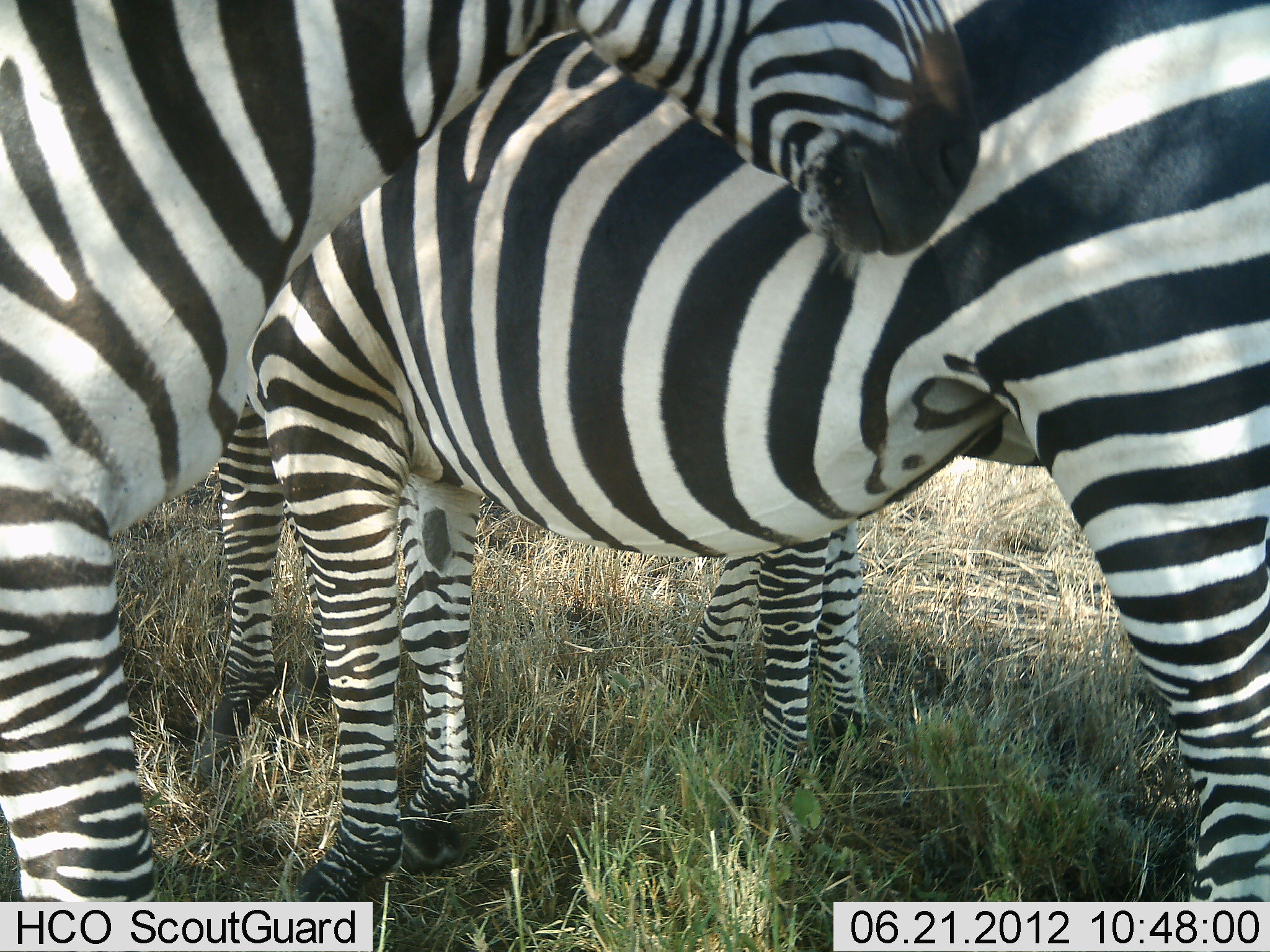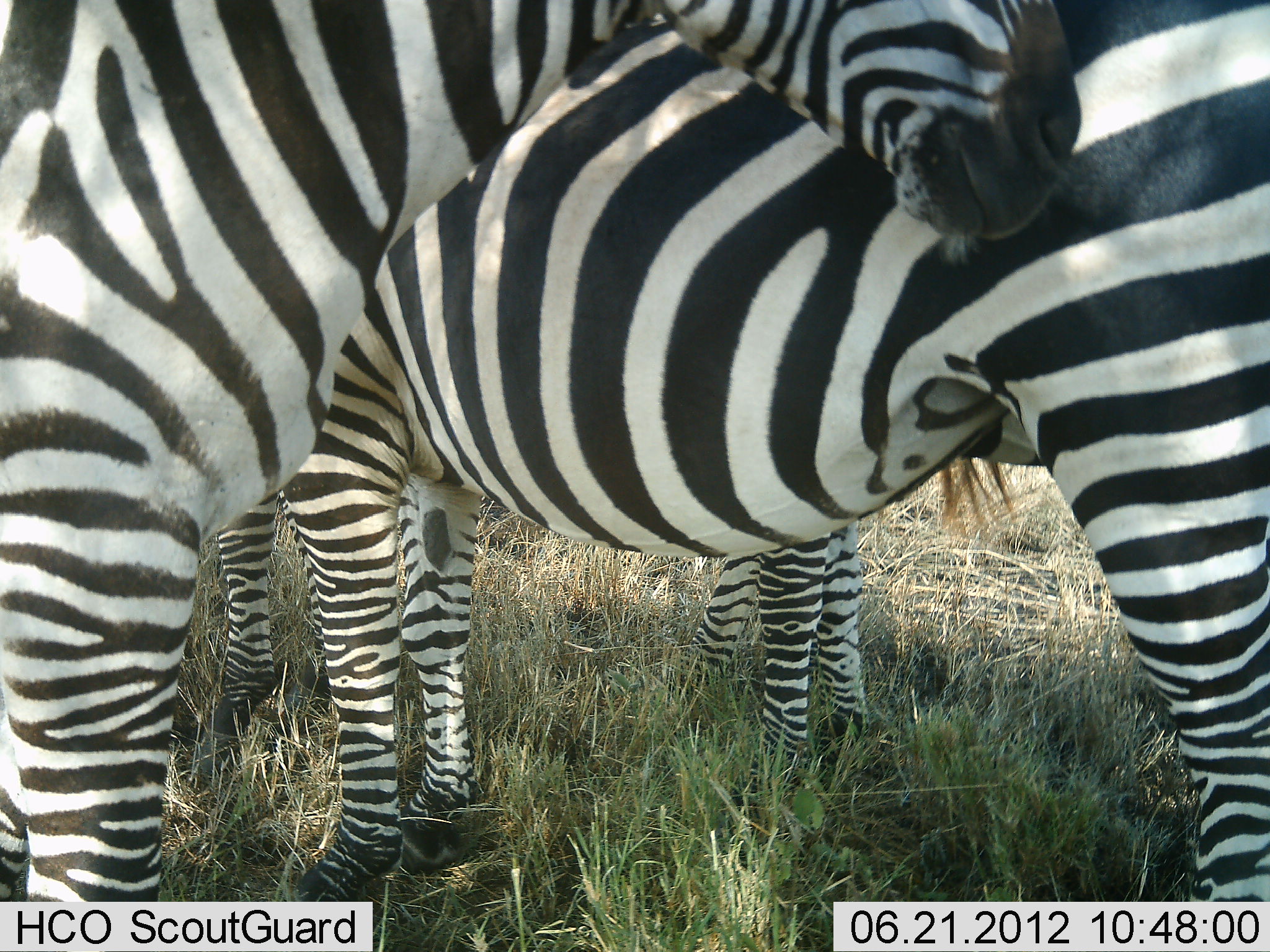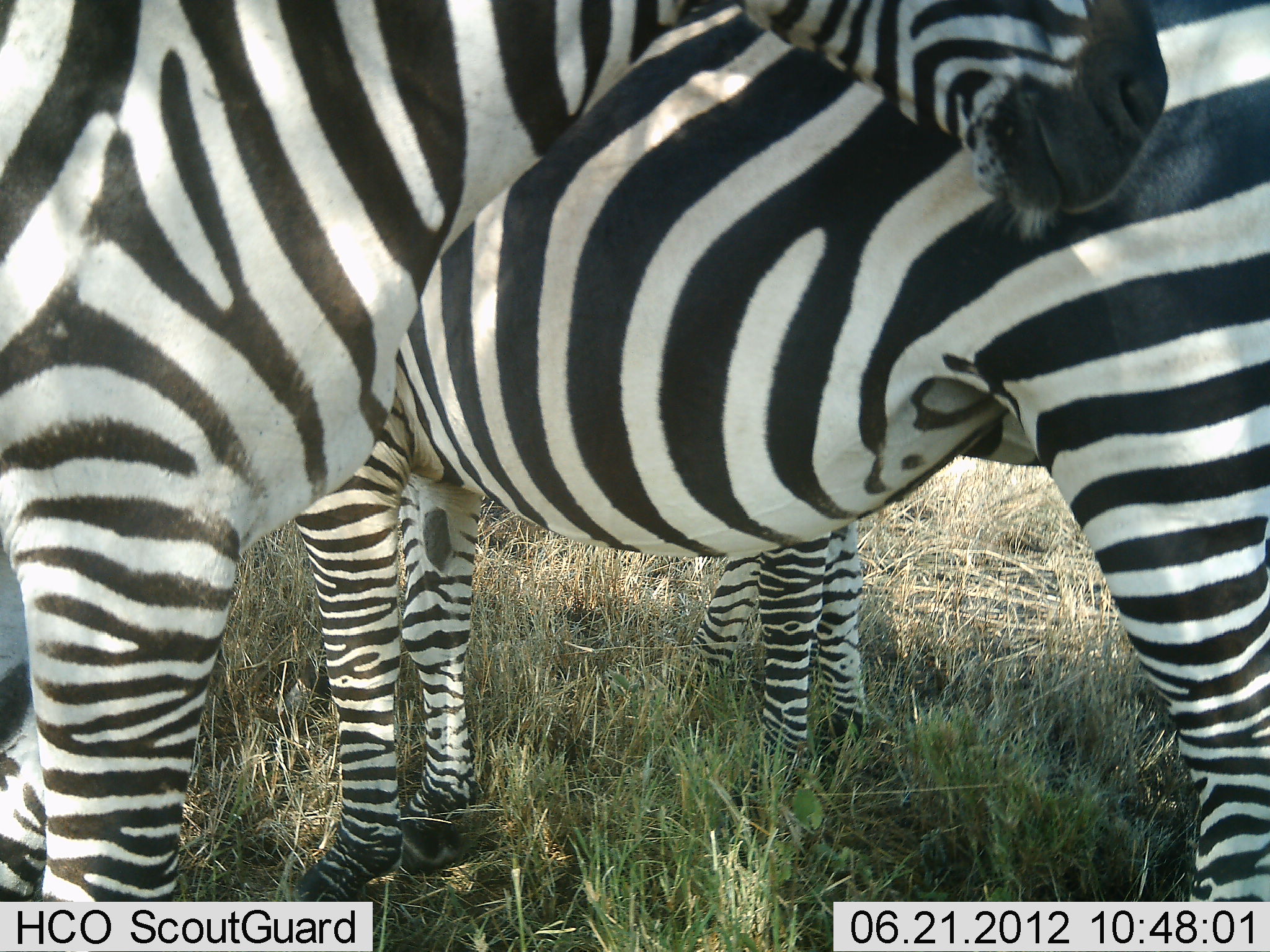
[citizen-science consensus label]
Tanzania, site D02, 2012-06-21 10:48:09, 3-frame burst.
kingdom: Animalia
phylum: Chordata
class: Mammalia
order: Perissodactyla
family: Equidae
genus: Equus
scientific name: Equus quagga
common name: plains zebra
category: zebra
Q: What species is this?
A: Zebra (plains zebra) (Equus quagga).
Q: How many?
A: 4.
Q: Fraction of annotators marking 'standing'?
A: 100%.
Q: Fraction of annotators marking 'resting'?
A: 0%.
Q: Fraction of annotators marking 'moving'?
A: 0%.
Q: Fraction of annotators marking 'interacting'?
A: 10%.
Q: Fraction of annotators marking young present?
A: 0%.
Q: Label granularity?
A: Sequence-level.